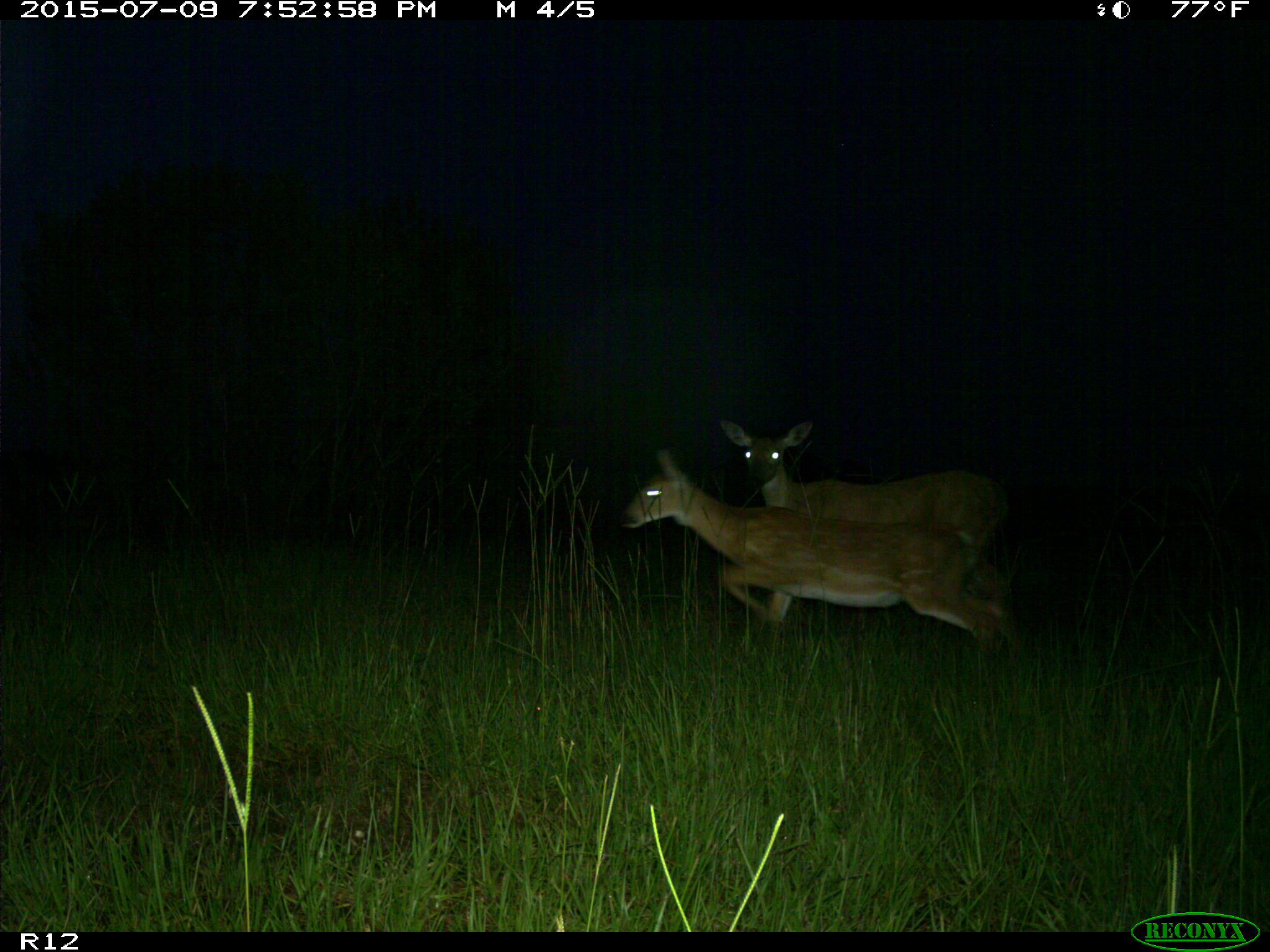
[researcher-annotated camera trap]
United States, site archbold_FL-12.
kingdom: Animalia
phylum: Chordata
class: Mammalia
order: Artiodactyla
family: Cervidae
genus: Odocoileus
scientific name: Odocoileus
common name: deer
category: unidentified deer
Unidentified deer (deer) (Odocoileus).